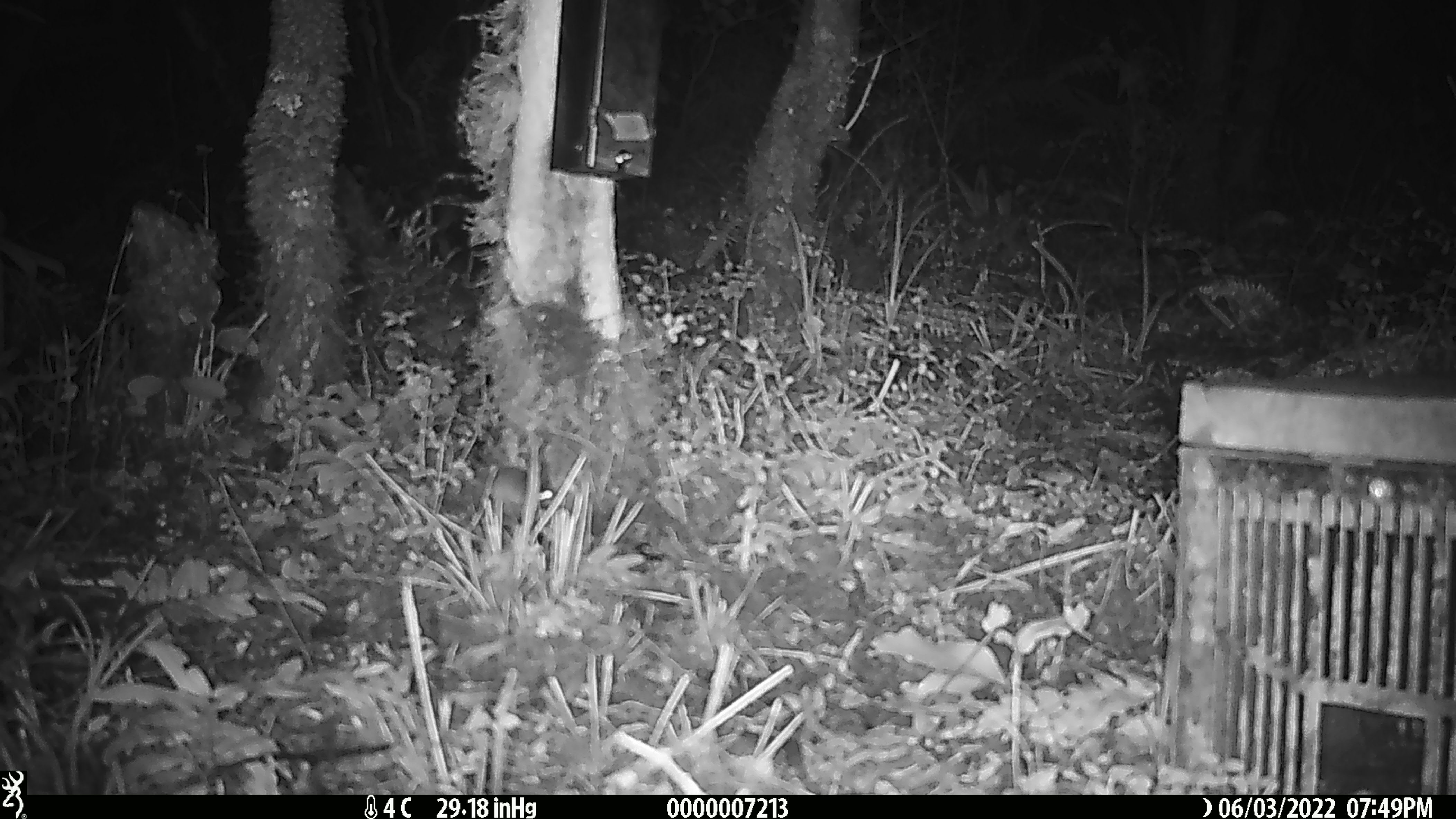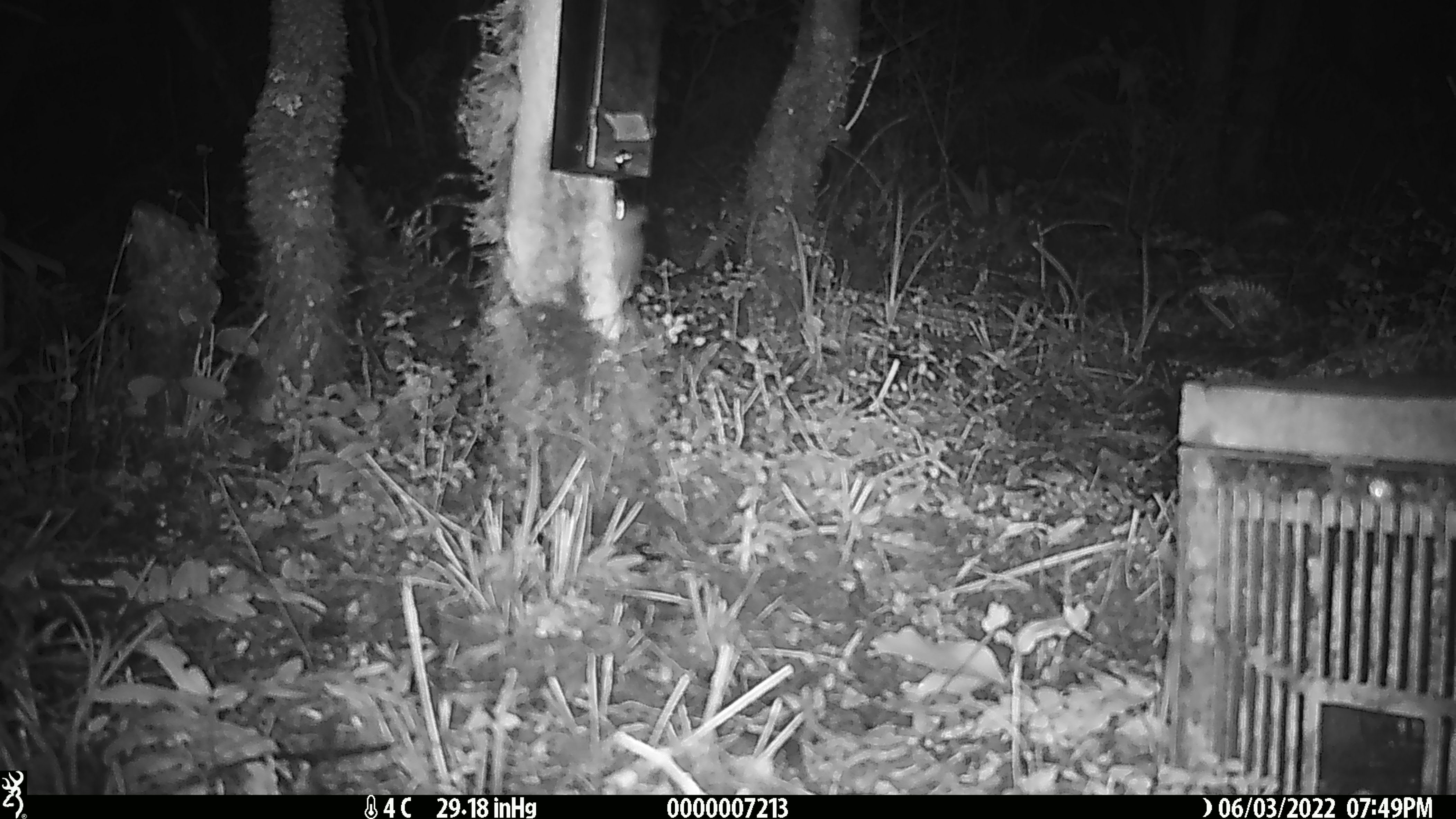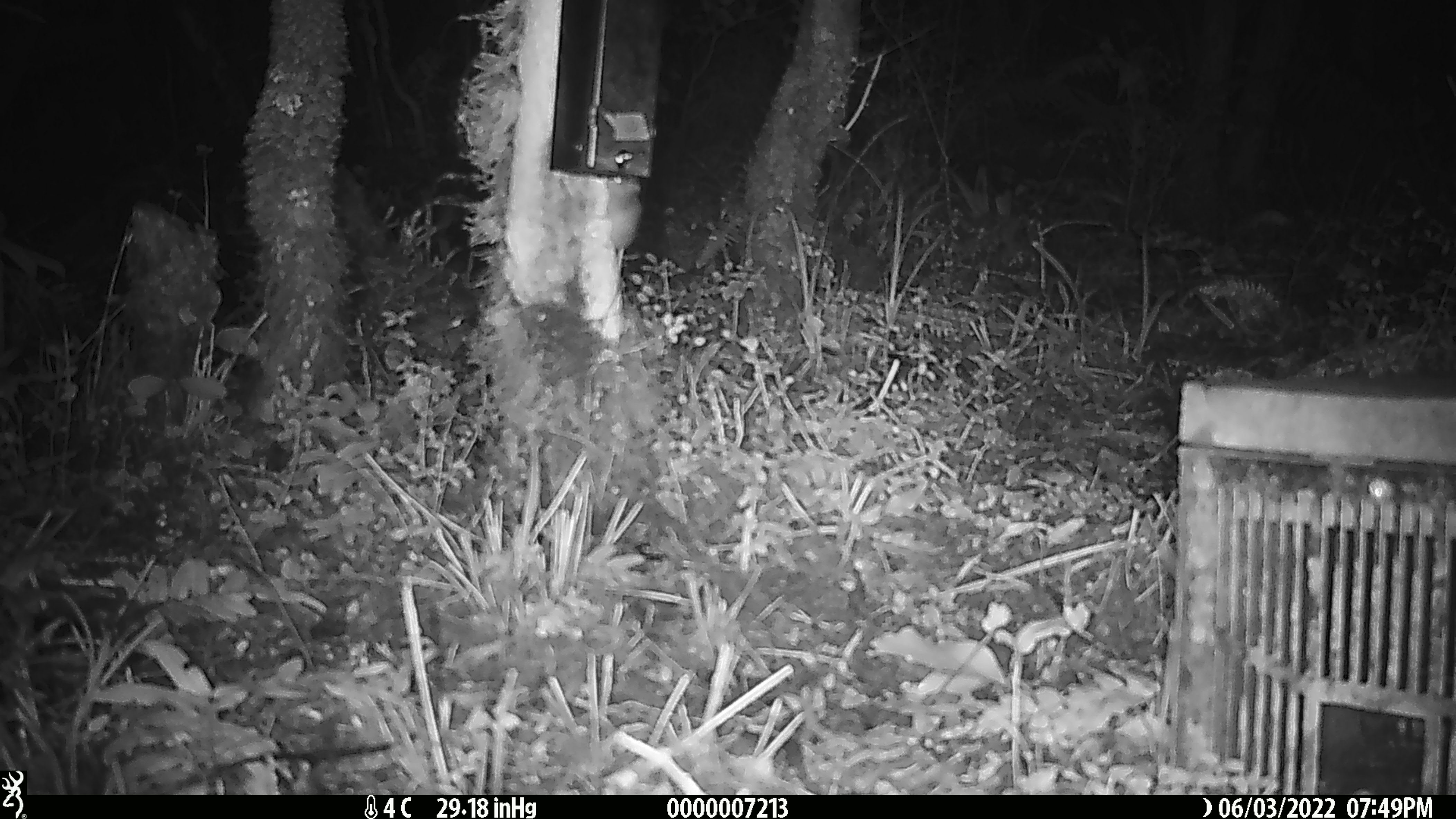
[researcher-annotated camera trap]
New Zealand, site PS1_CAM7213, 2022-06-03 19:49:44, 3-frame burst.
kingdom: Animalia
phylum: Chordata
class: Mammalia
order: Rodentia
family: Muridae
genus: Mus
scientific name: Mus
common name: mouse